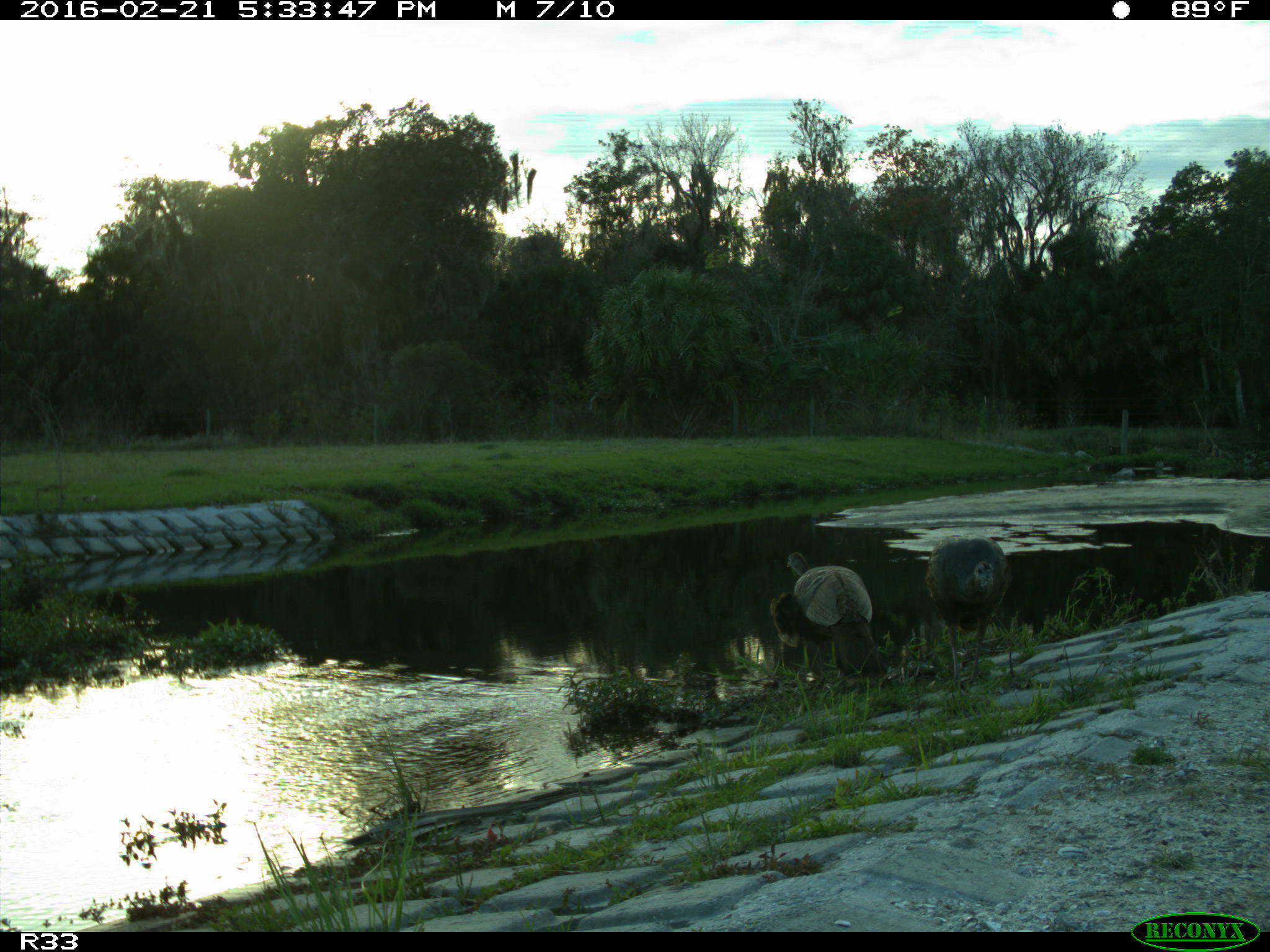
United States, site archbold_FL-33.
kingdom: Animalia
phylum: Chordata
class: Aves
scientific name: Aves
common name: birds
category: unidentified bird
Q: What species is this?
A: Unidentified bird (birds) (Aves).